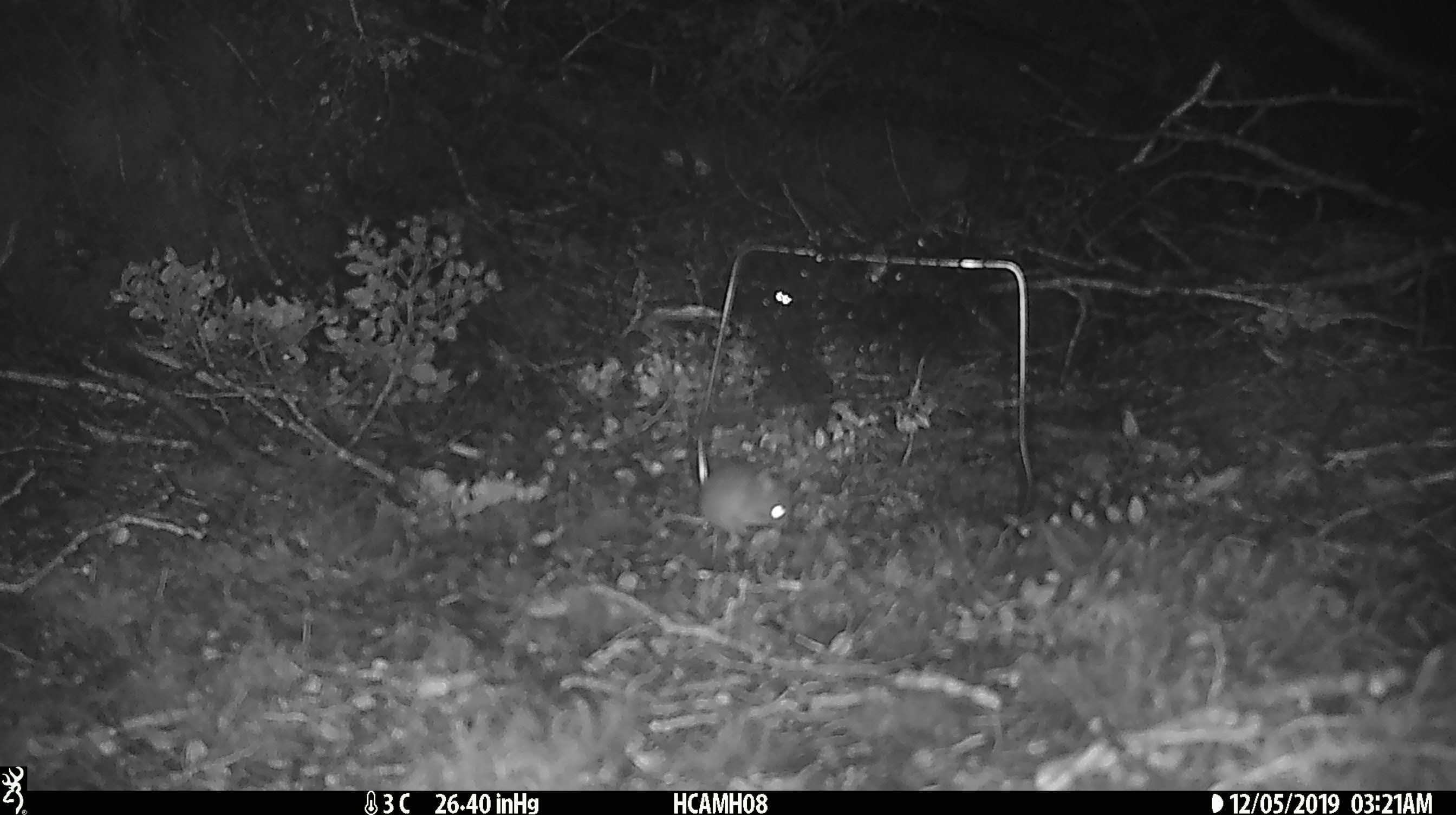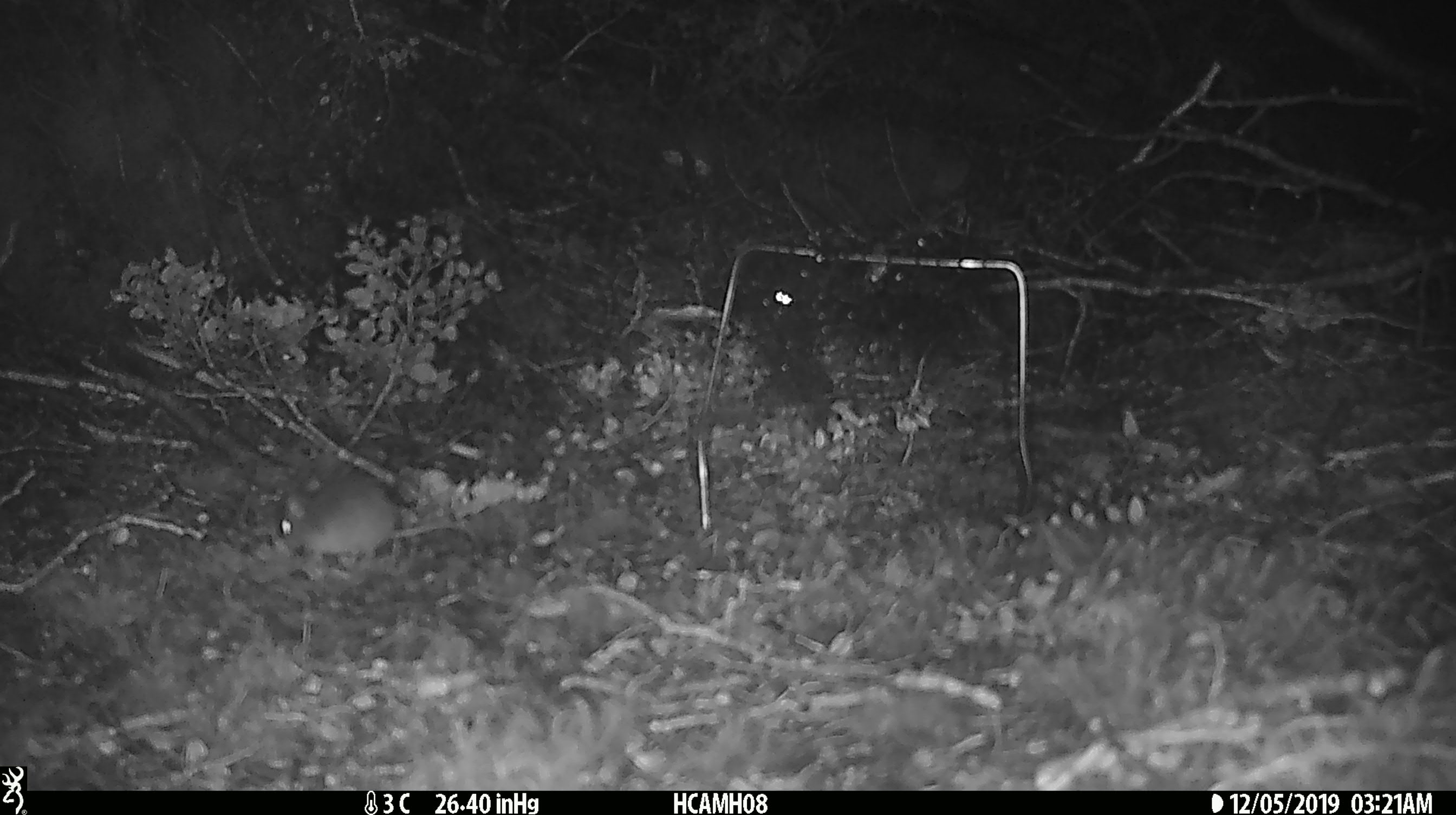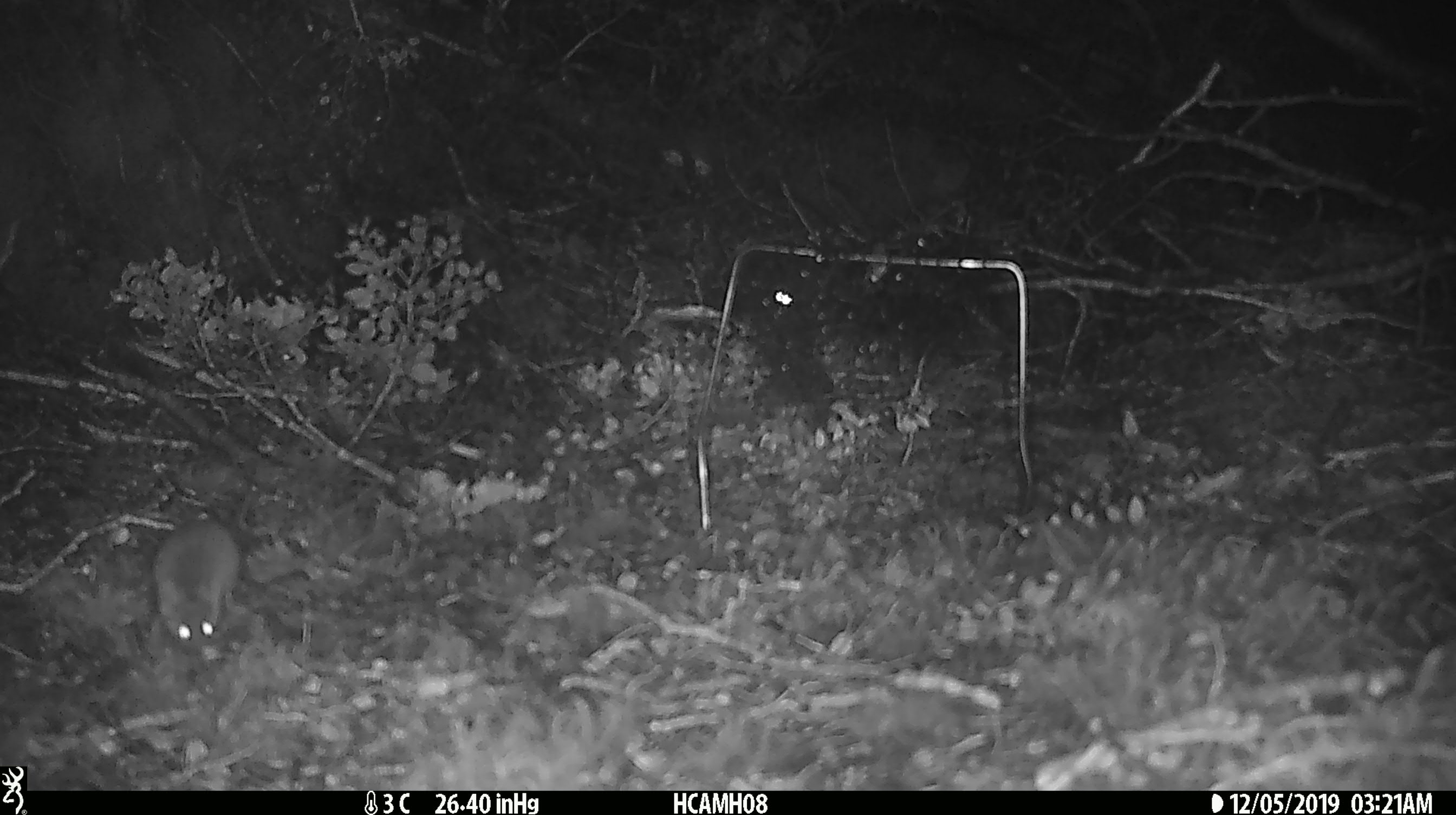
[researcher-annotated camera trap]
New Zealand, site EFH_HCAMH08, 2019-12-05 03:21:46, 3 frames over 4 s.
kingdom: Animalia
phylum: Chordata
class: Mammalia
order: Rodentia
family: Muridae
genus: Mus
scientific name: Mus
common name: mouse